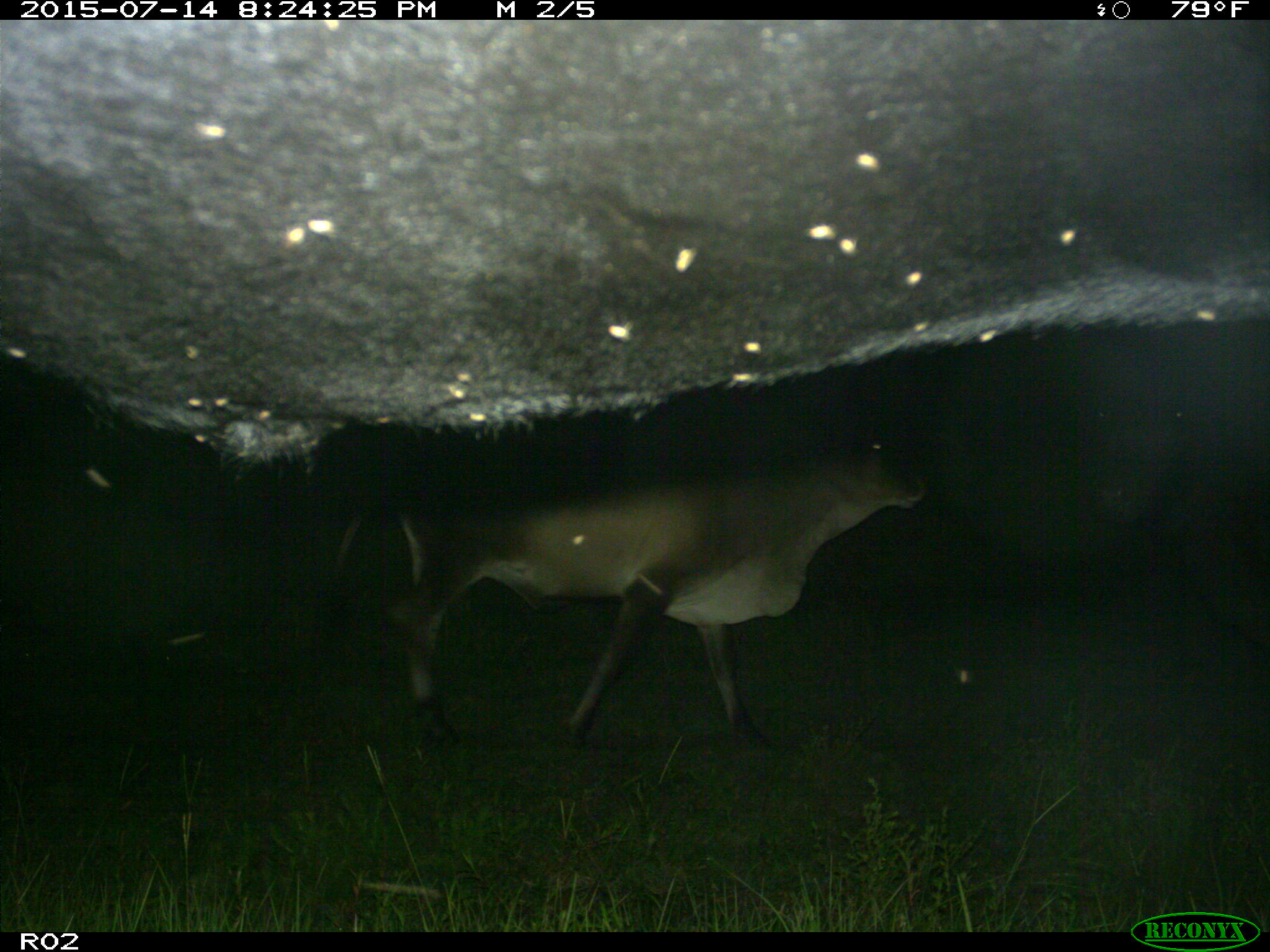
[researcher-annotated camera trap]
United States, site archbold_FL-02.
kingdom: Animalia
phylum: Chordata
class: Mammalia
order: Artiodactyla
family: Bovidae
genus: Bos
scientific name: Bos taurus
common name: domestic cow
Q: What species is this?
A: Bos taurus (domestic cow).